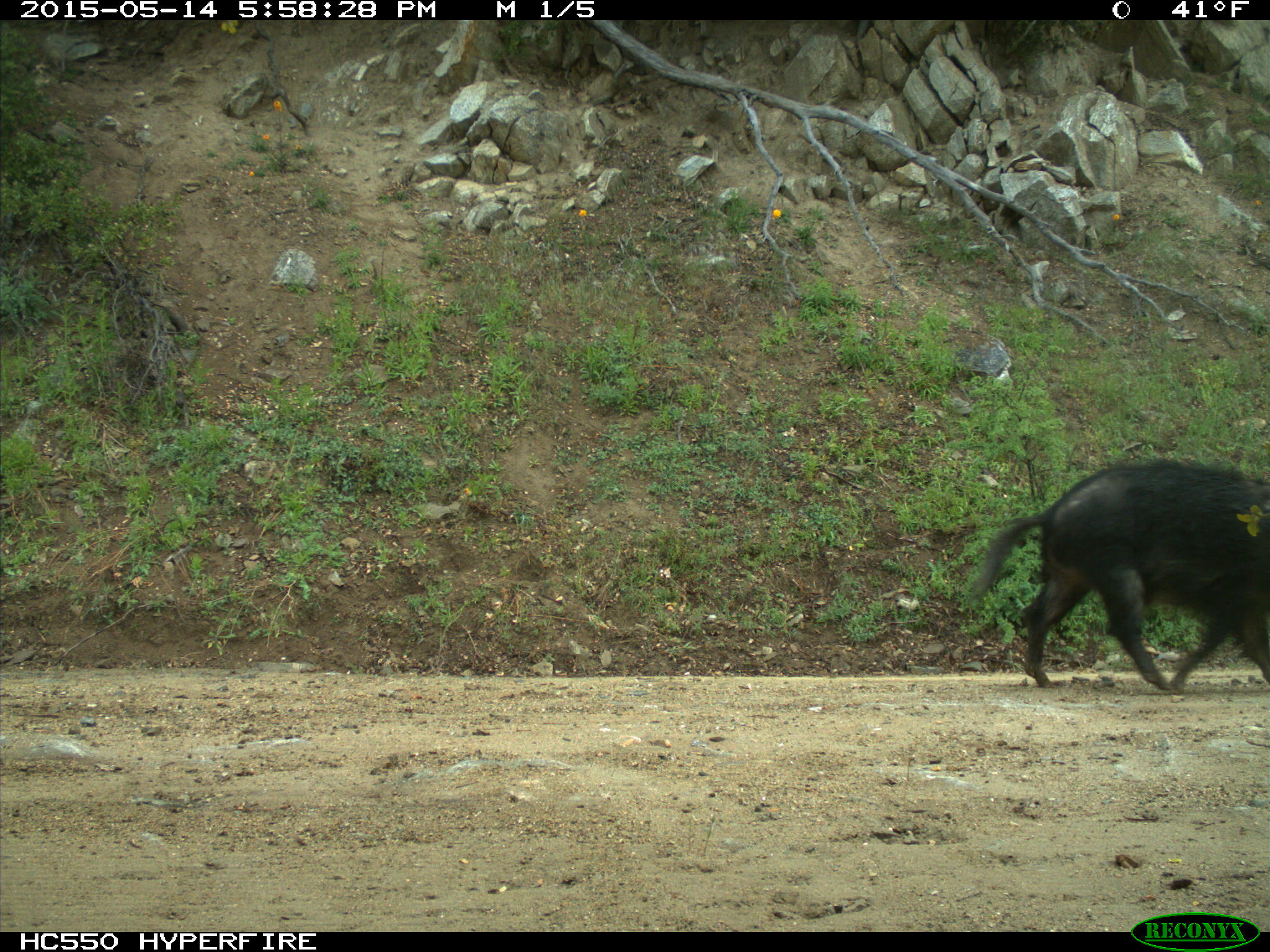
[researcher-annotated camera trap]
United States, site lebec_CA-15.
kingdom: Animalia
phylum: Chordata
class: Mammalia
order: Artiodactyla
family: Suidae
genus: Sus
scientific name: Sus scrofa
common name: wild boar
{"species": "Sus scrofa (wild boar)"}